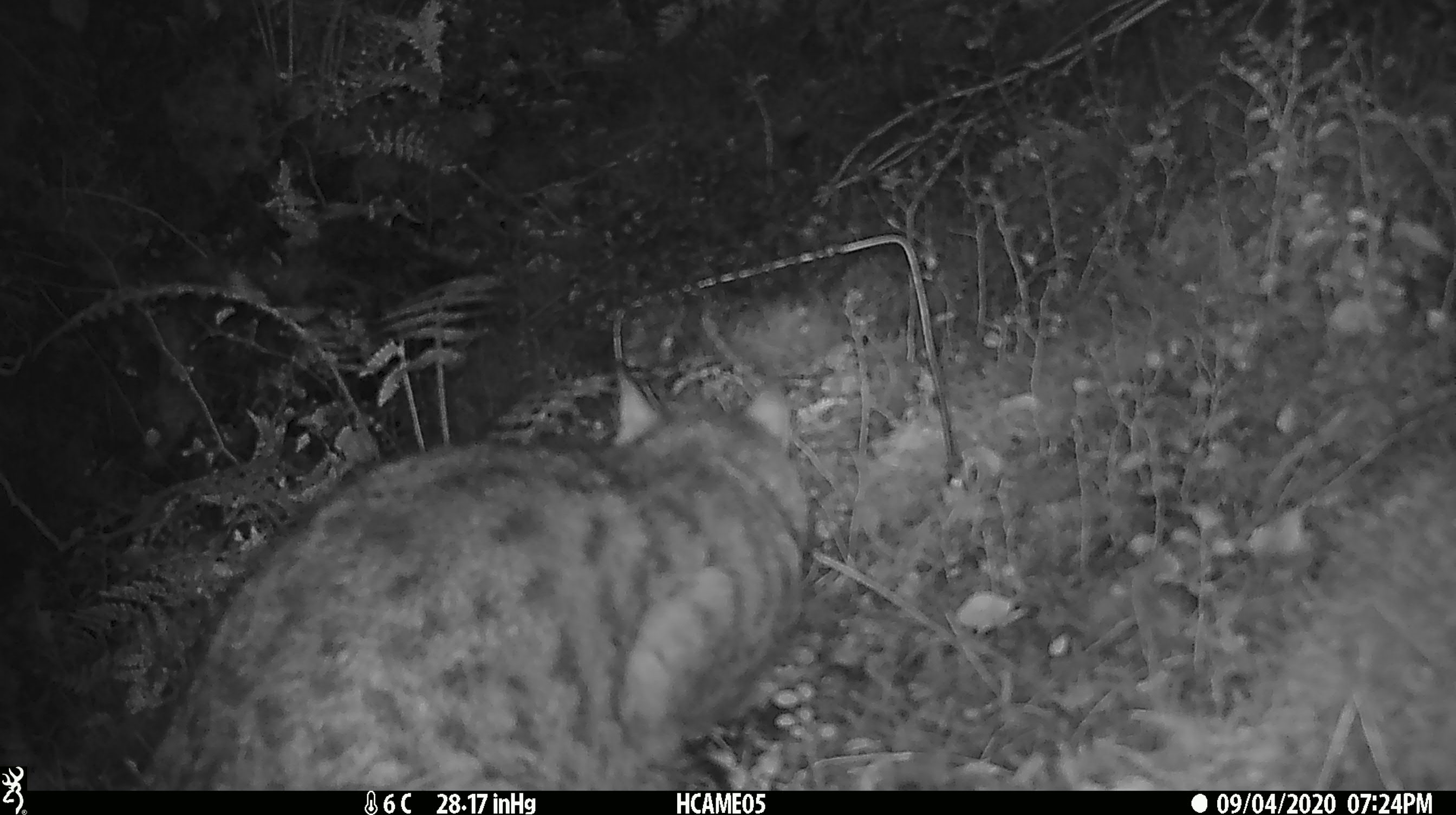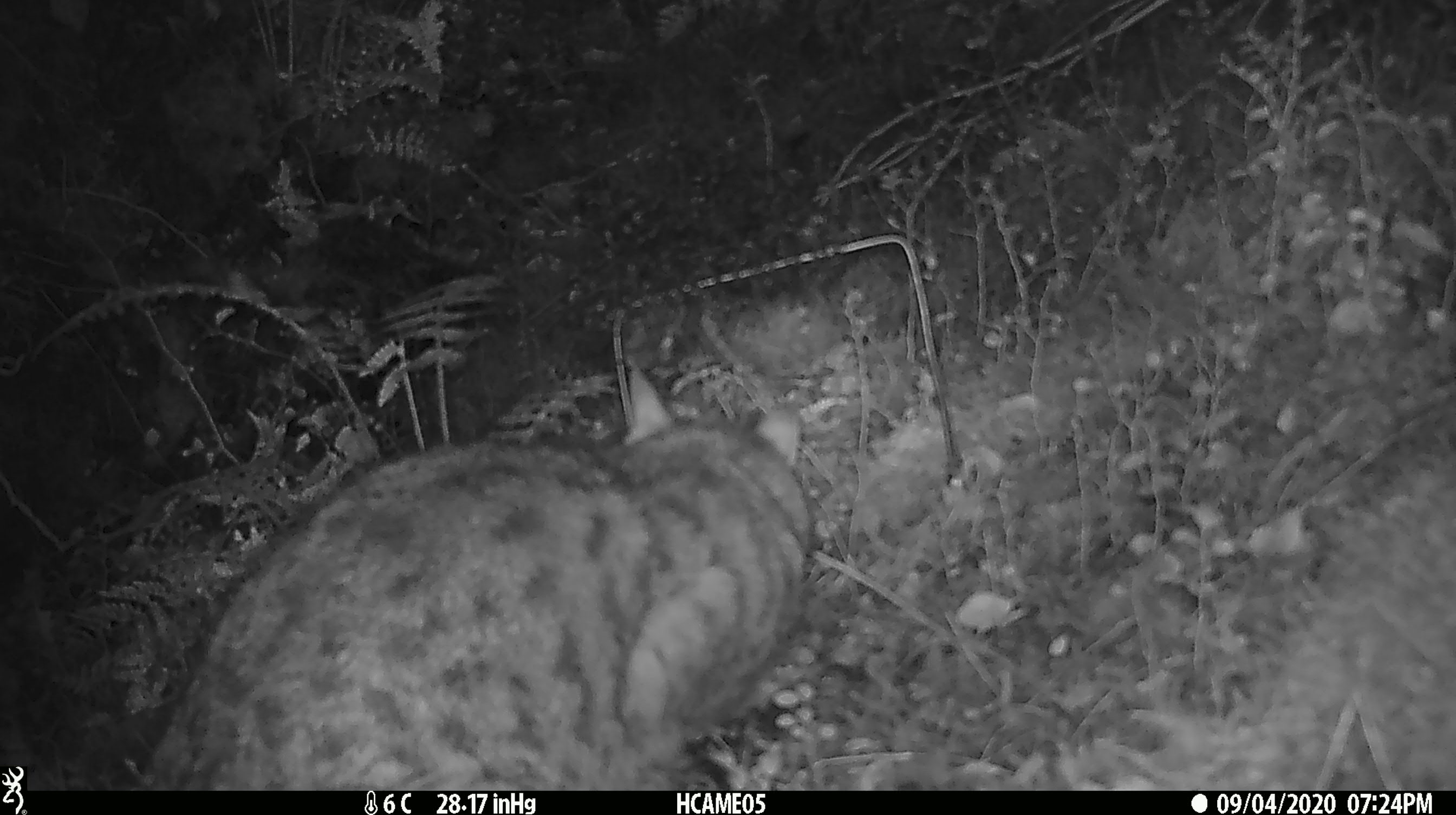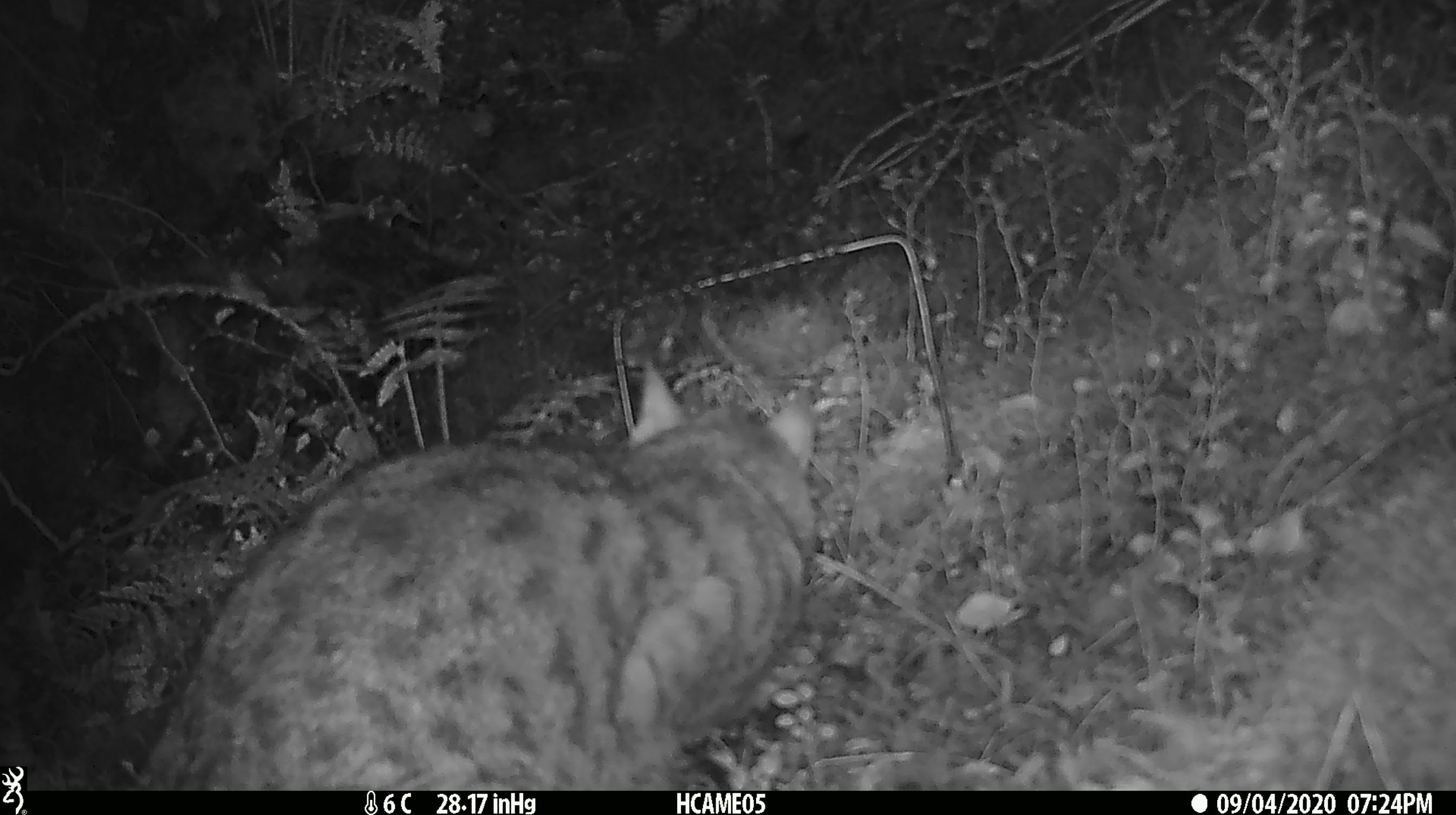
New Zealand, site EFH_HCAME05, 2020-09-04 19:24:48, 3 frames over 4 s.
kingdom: Animalia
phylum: Chordata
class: Mammalia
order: Carnivora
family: Felidae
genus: Felis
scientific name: Felis catus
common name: domestic cat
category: cat